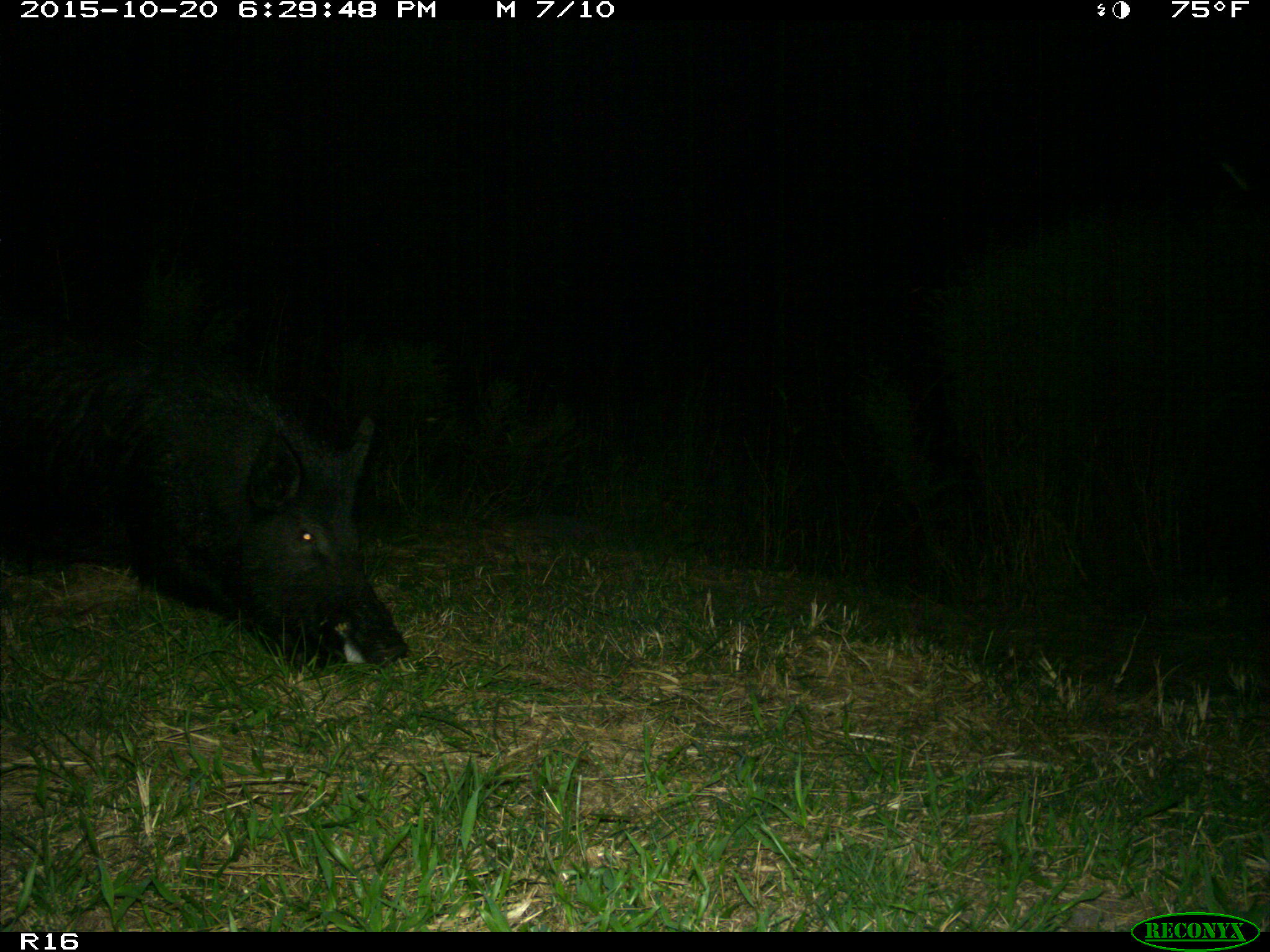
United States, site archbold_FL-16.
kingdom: Animalia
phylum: Chordata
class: Mammalia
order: Artiodactyla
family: Suidae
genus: Sus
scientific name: Sus scrofa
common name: wild boar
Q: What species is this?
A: Sus scrofa (wild boar).